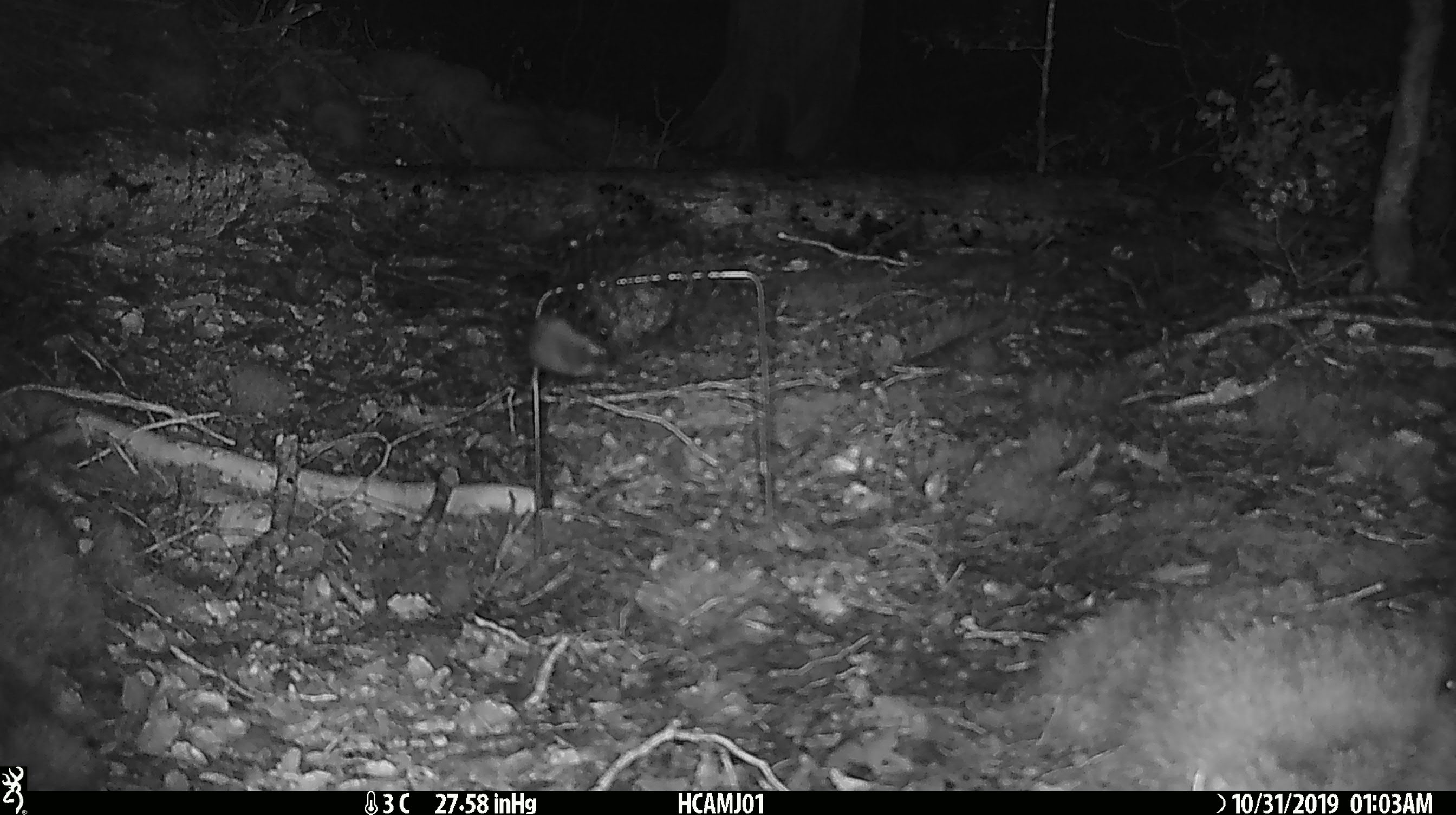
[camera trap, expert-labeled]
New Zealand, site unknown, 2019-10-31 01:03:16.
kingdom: Animalia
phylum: Chordata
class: Mammalia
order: Rodentia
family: Muridae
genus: Mus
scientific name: Mus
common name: mouse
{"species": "mouse (Mus)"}